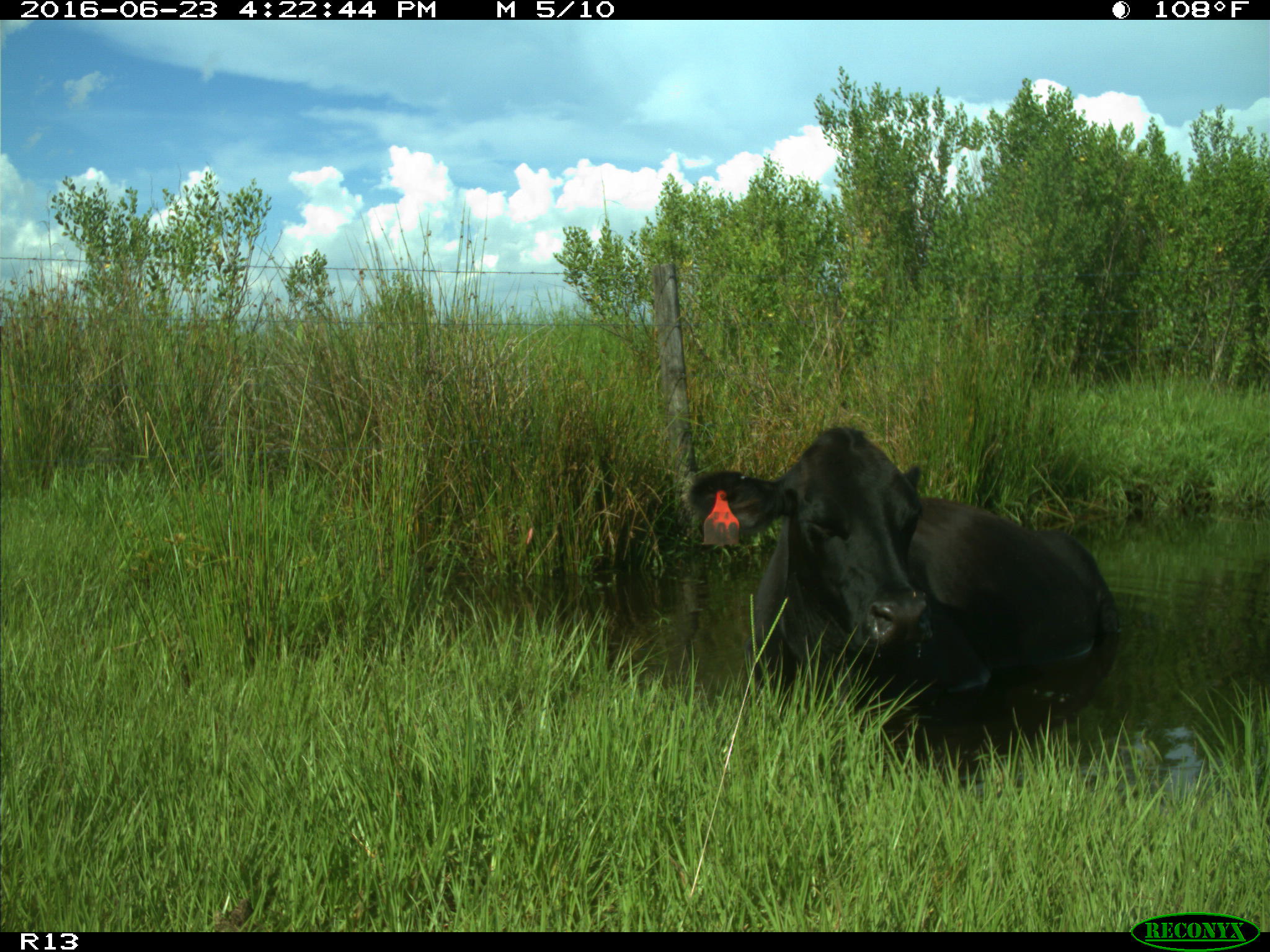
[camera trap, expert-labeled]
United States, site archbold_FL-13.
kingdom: Animalia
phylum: Chordata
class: Mammalia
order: Artiodactyla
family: Bovidae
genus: Bos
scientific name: Bos taurus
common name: domestic cow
Bos taurus (domestic cow).